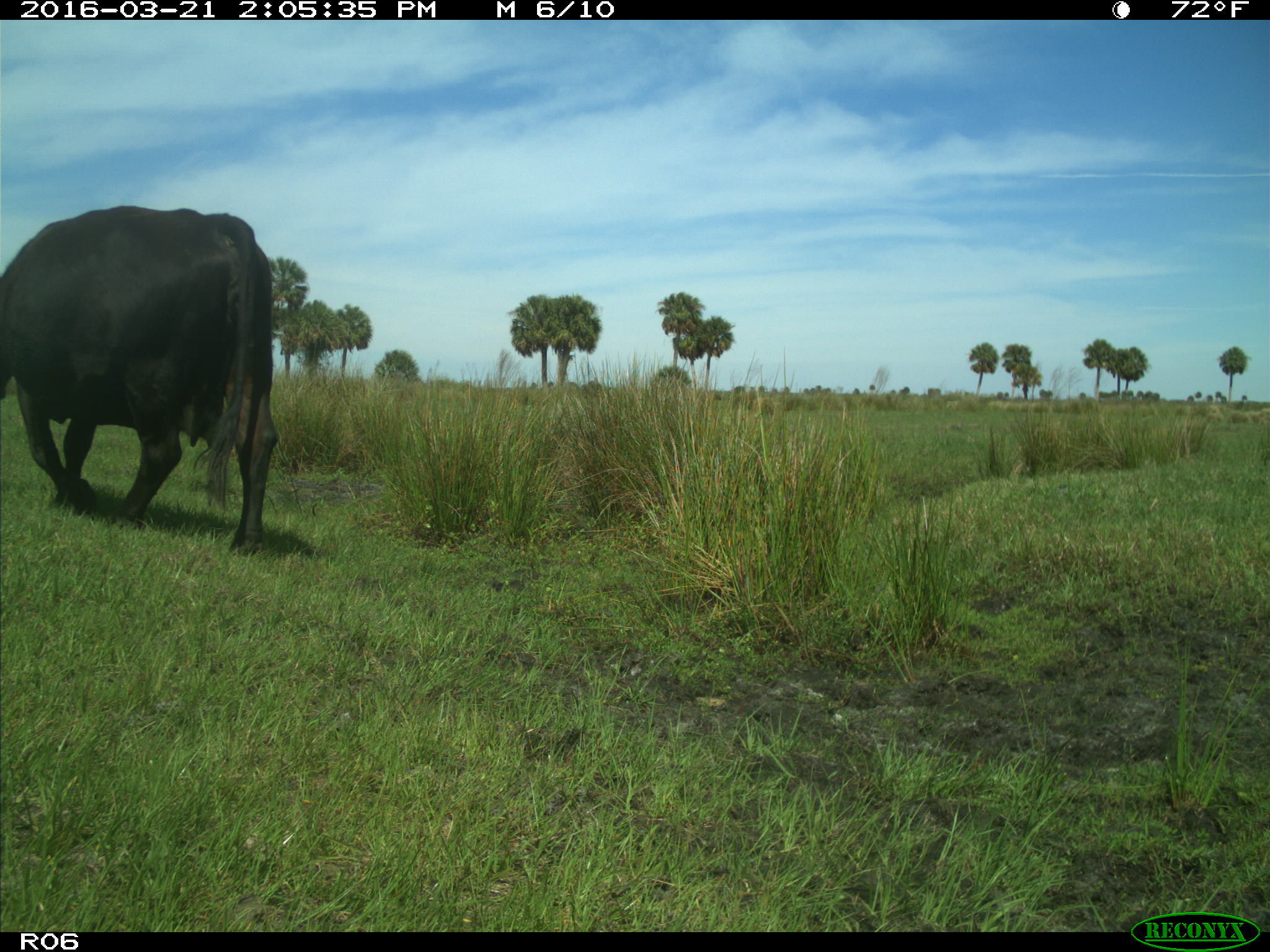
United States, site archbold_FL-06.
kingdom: Animalia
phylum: Chordata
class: Mammalia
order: Artiodactyla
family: Bovidae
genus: Bos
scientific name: Bos taurus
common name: domestic cow